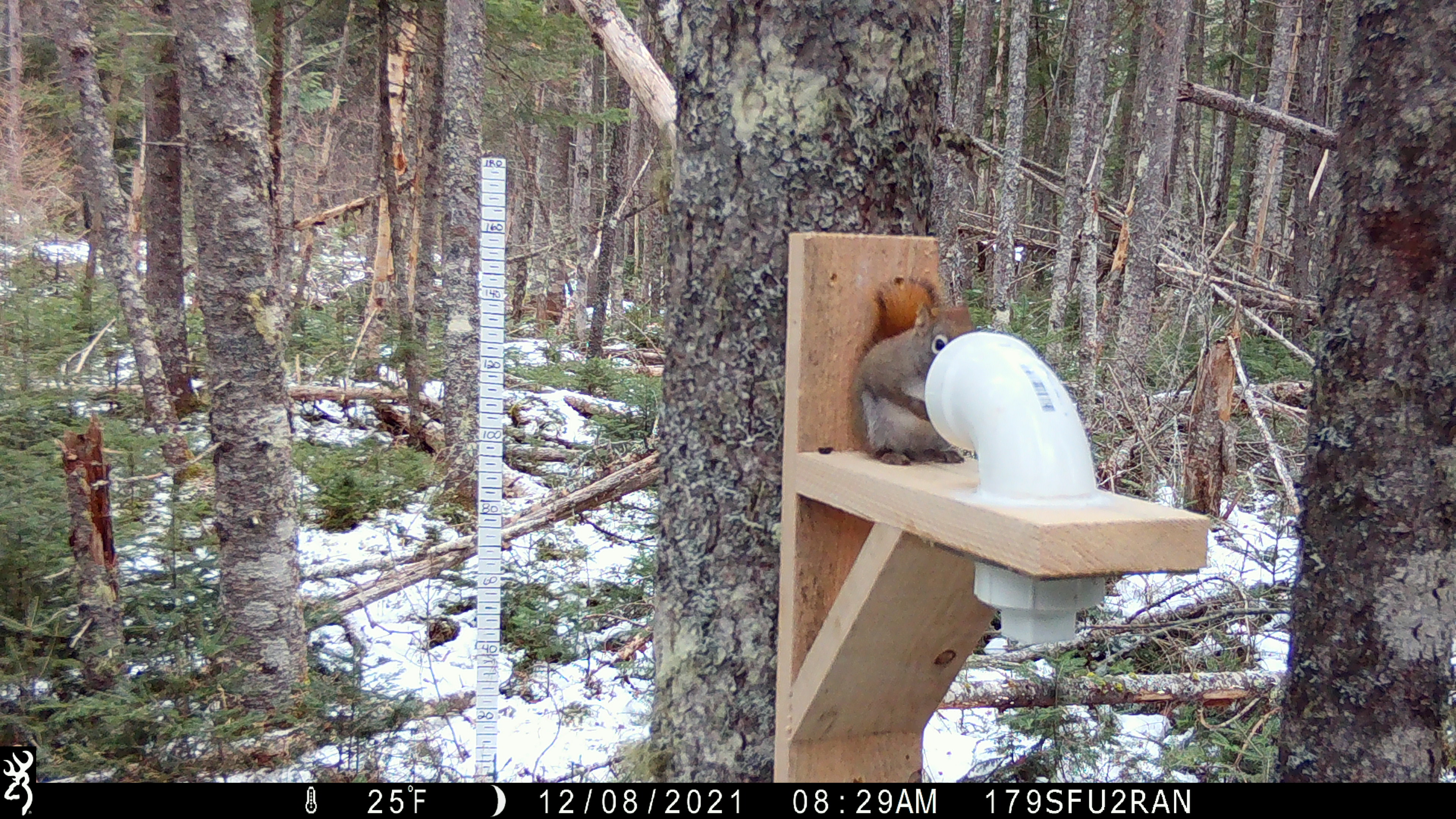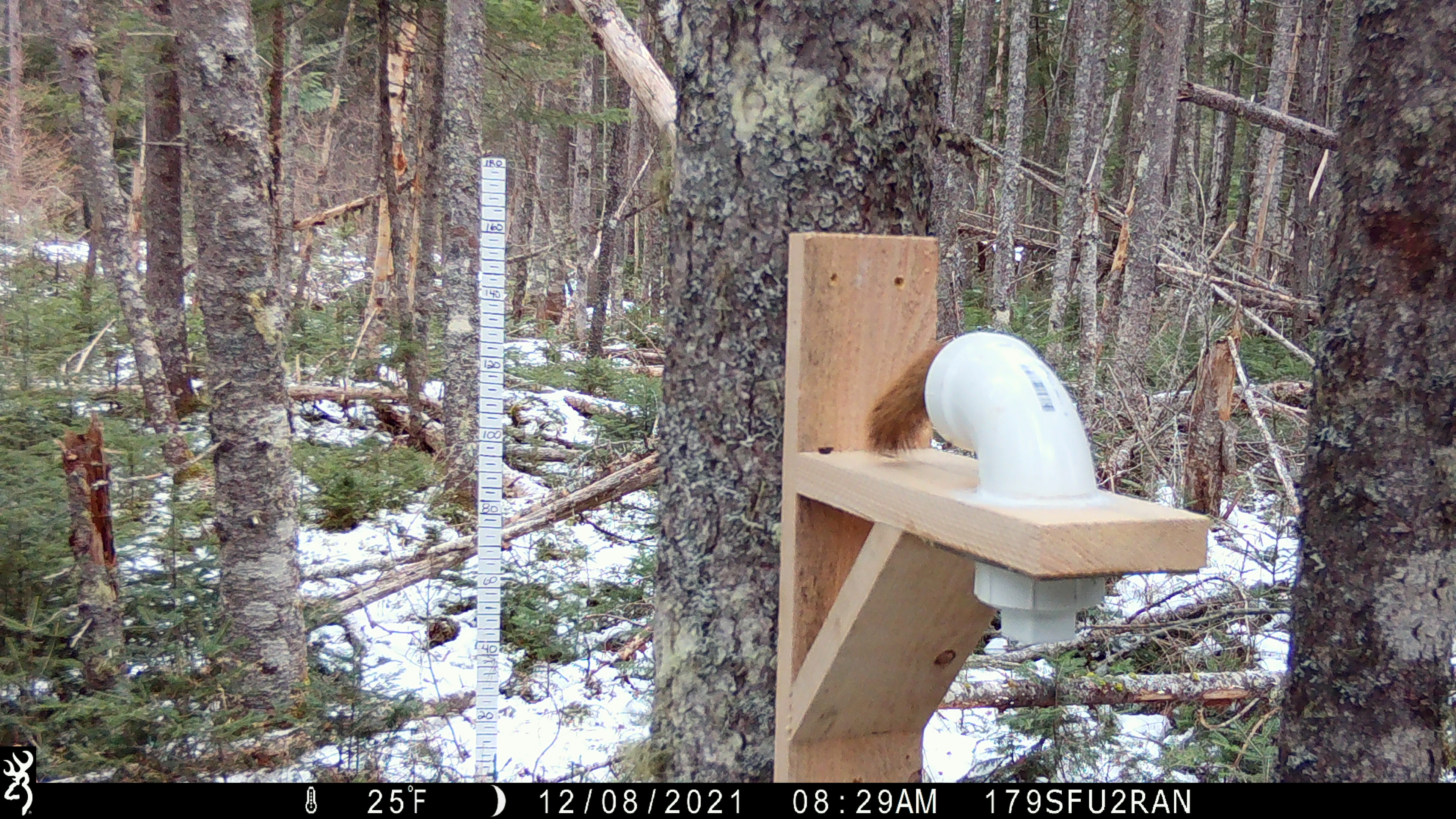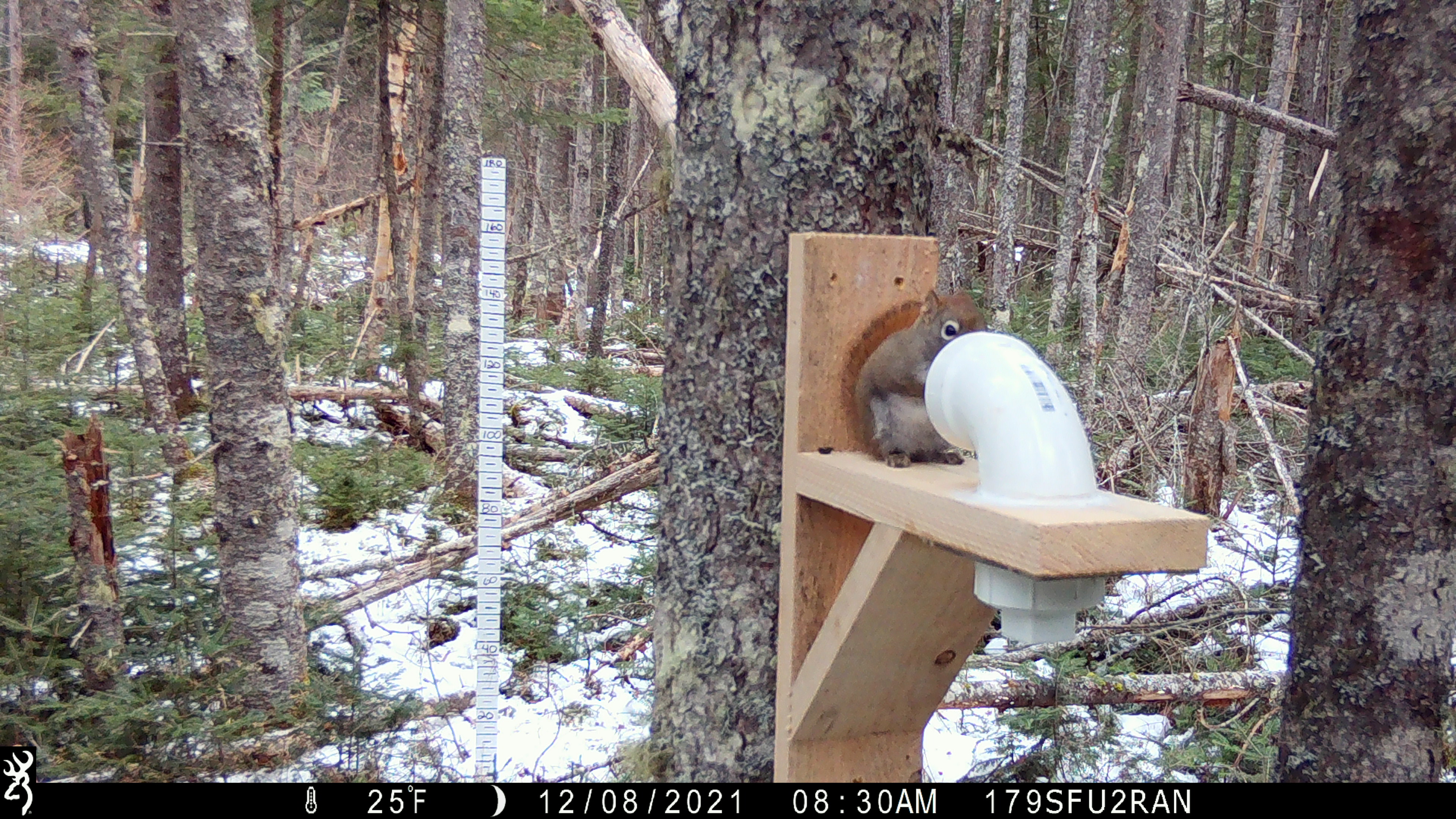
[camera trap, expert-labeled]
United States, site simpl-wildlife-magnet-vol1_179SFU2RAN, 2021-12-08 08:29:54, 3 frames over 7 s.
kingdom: Animalia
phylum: Chordata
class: Mammalia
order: Rodentia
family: Sciuridae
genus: Tamiasciurus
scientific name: Tamiasciurus hudsonicus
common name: red squirrel